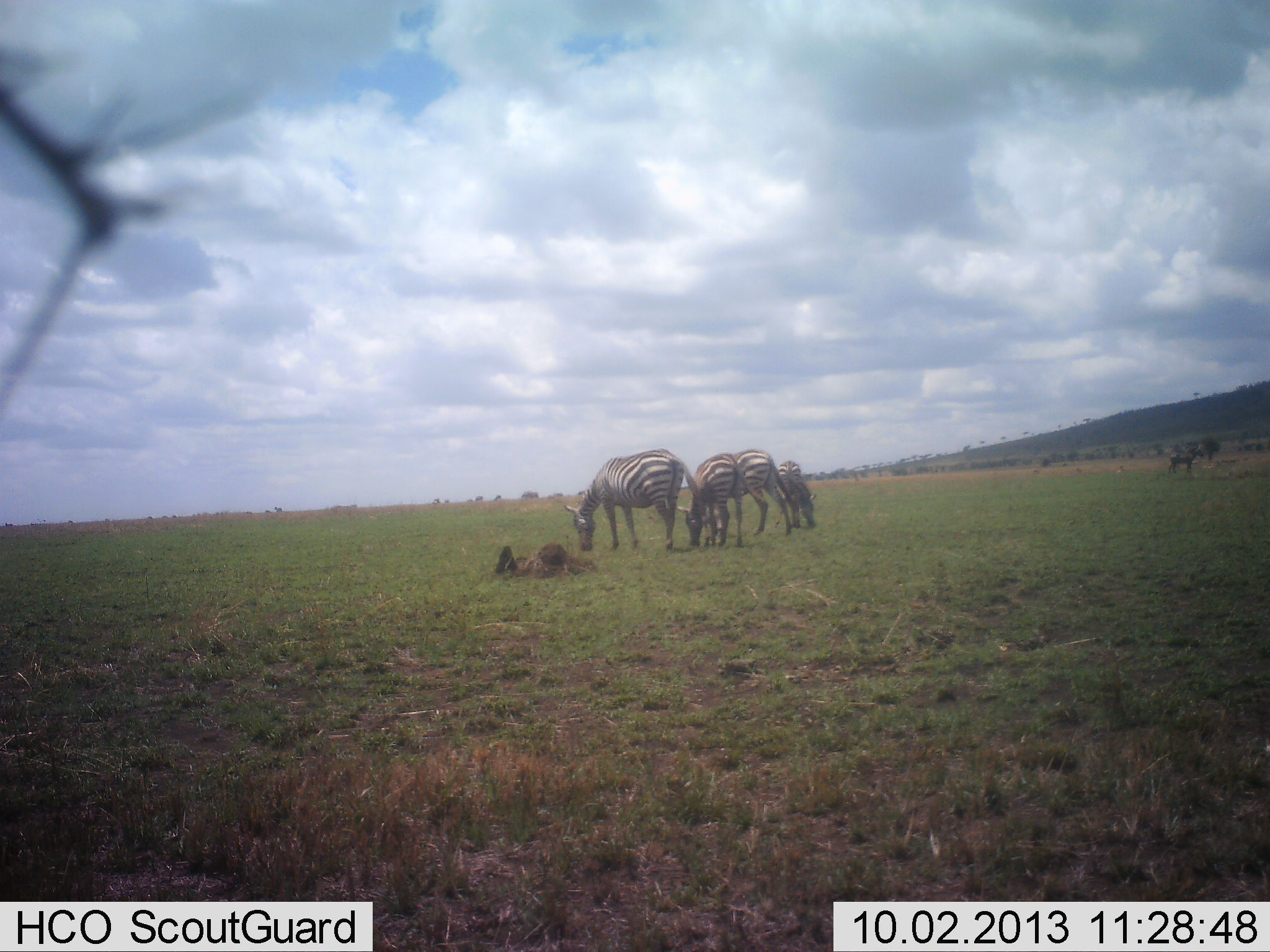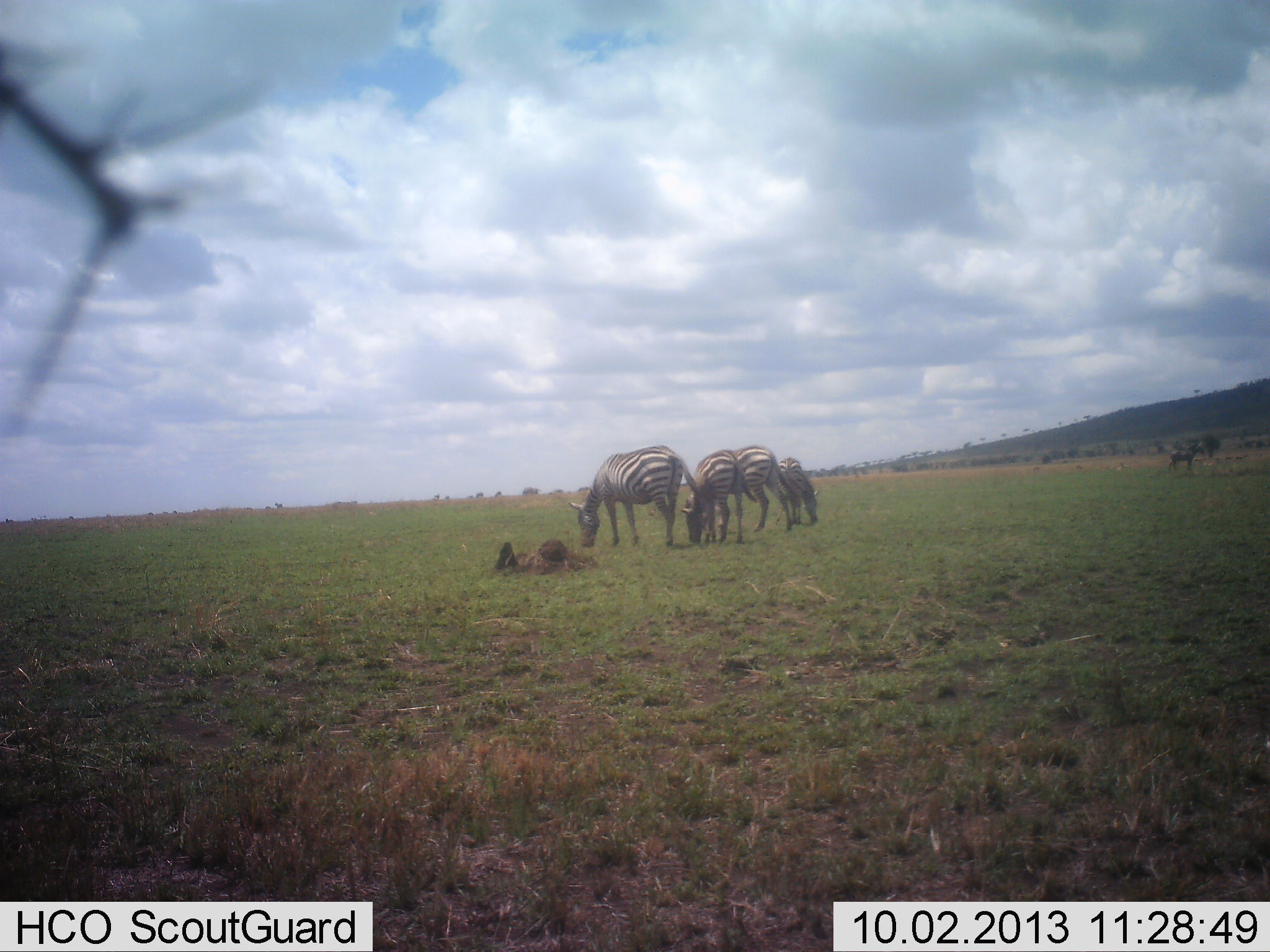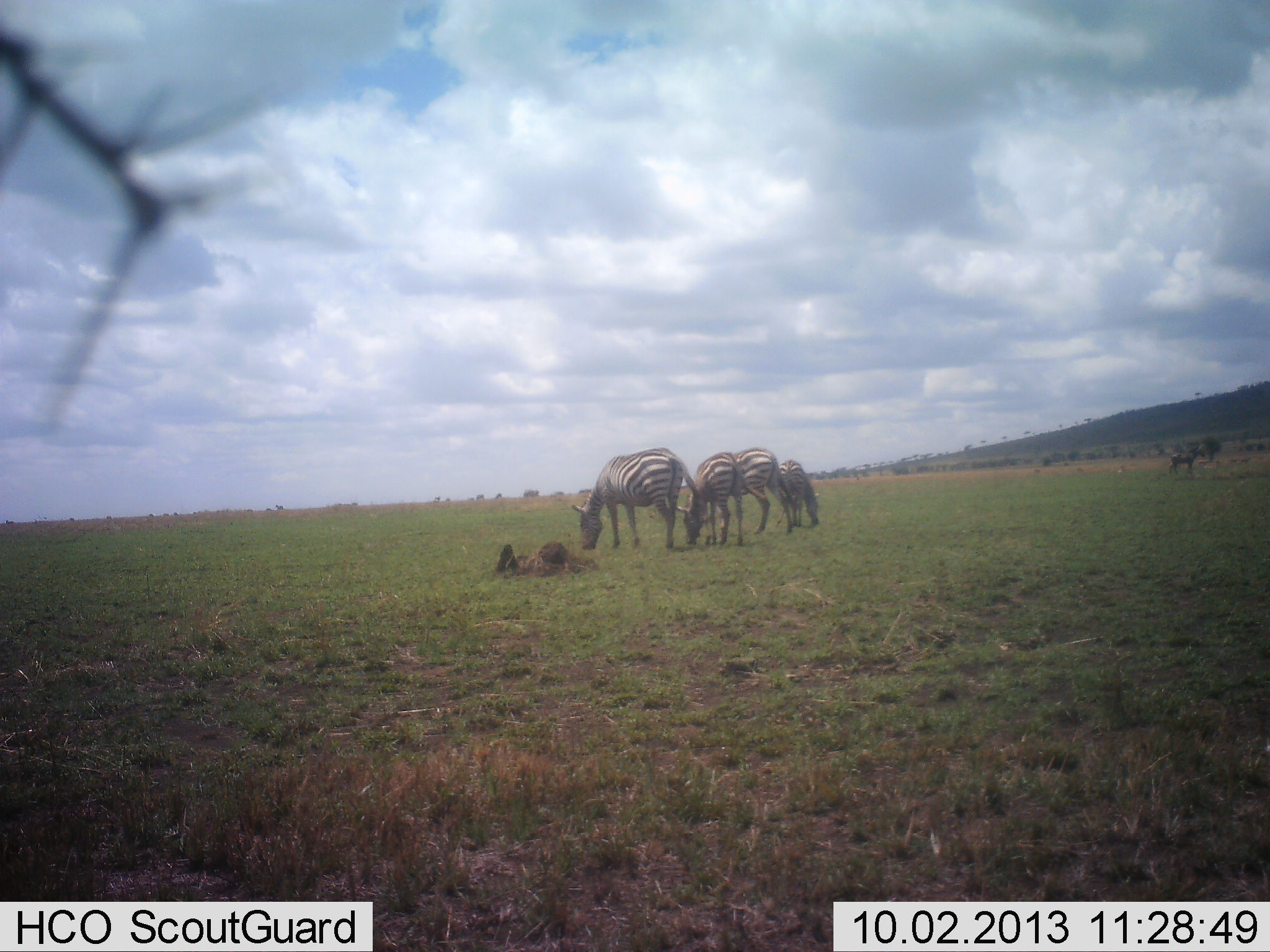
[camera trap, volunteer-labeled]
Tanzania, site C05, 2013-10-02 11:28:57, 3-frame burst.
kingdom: Animalia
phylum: Chordata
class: Mammalia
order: Perissodactyla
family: Equidae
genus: Equus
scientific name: Equus quagga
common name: plains zebra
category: zebra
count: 4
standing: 25%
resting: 6%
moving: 0%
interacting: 0%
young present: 12%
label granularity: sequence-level